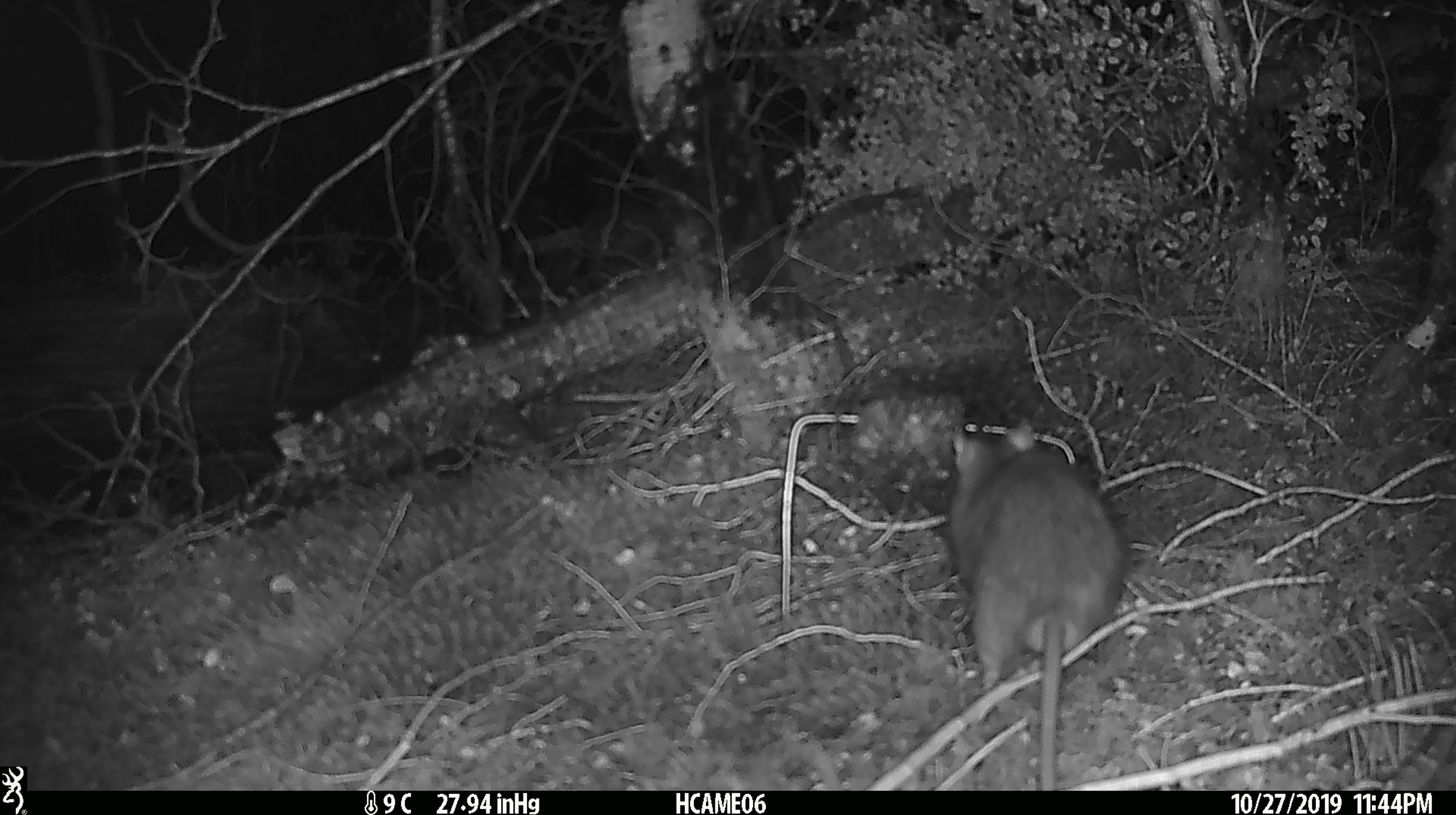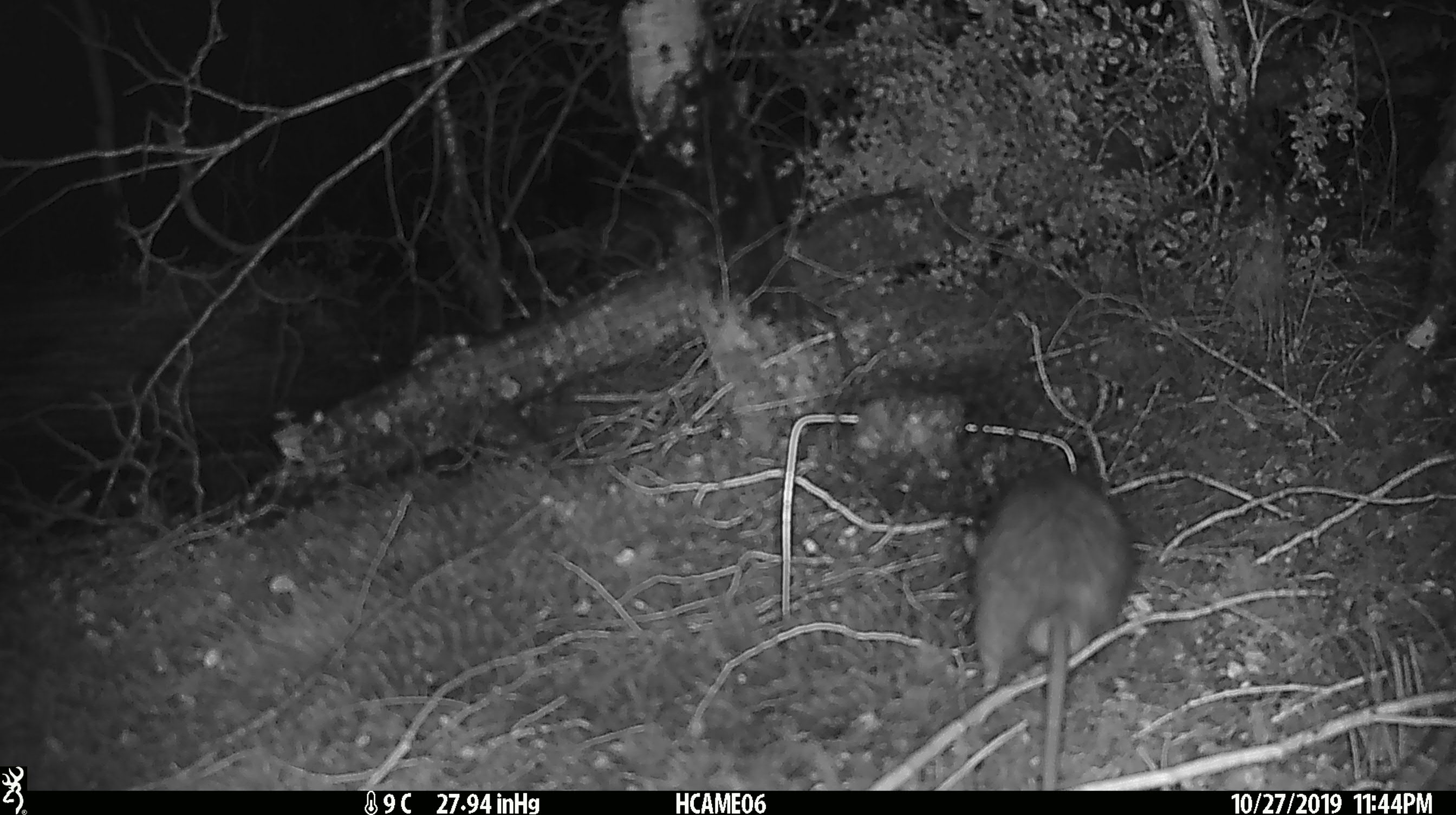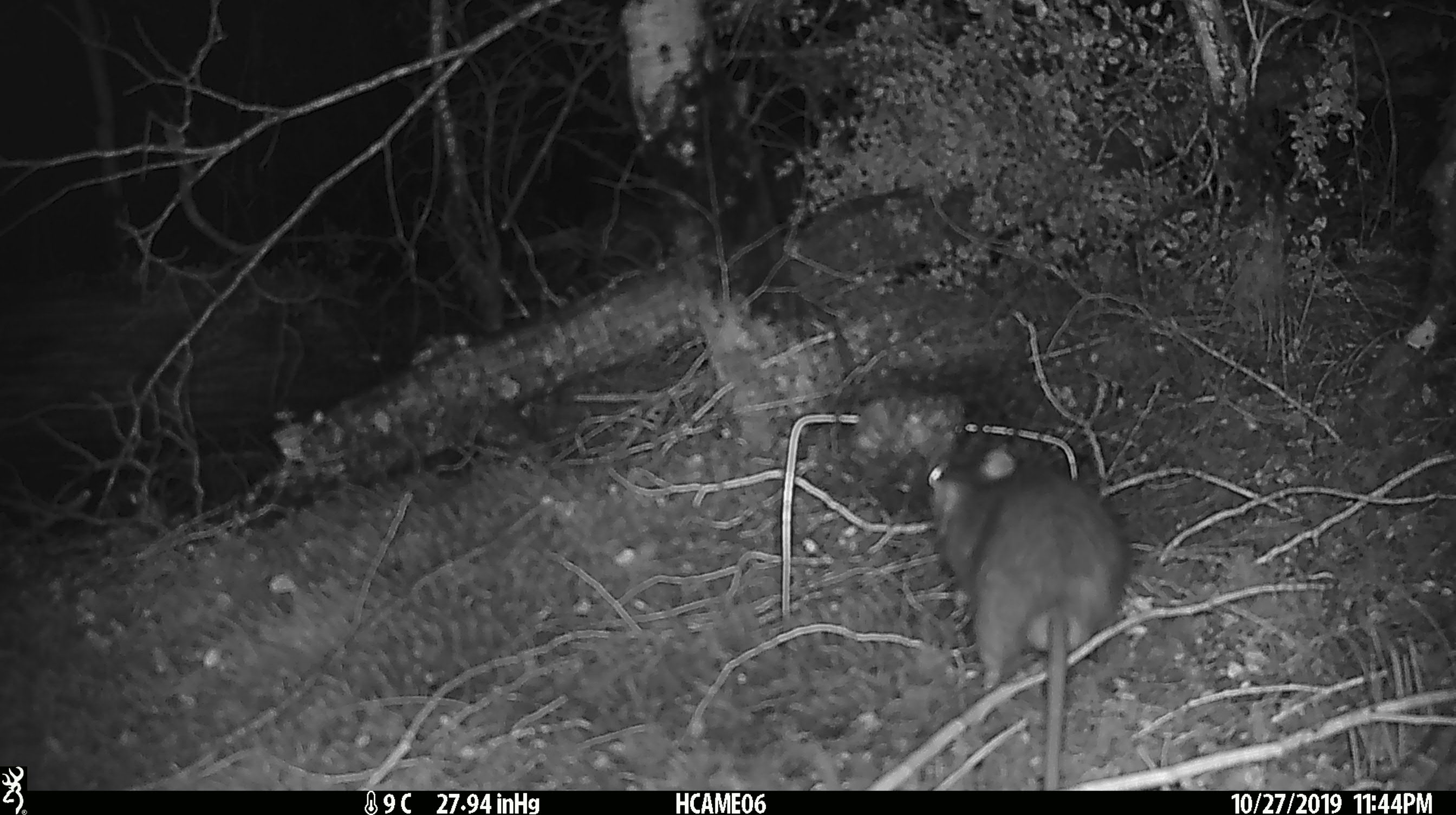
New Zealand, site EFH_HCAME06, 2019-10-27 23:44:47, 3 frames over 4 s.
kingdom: Animalia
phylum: Chordata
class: Mammalia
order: Rodentia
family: Muridae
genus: Rattus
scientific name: Rattus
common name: rat